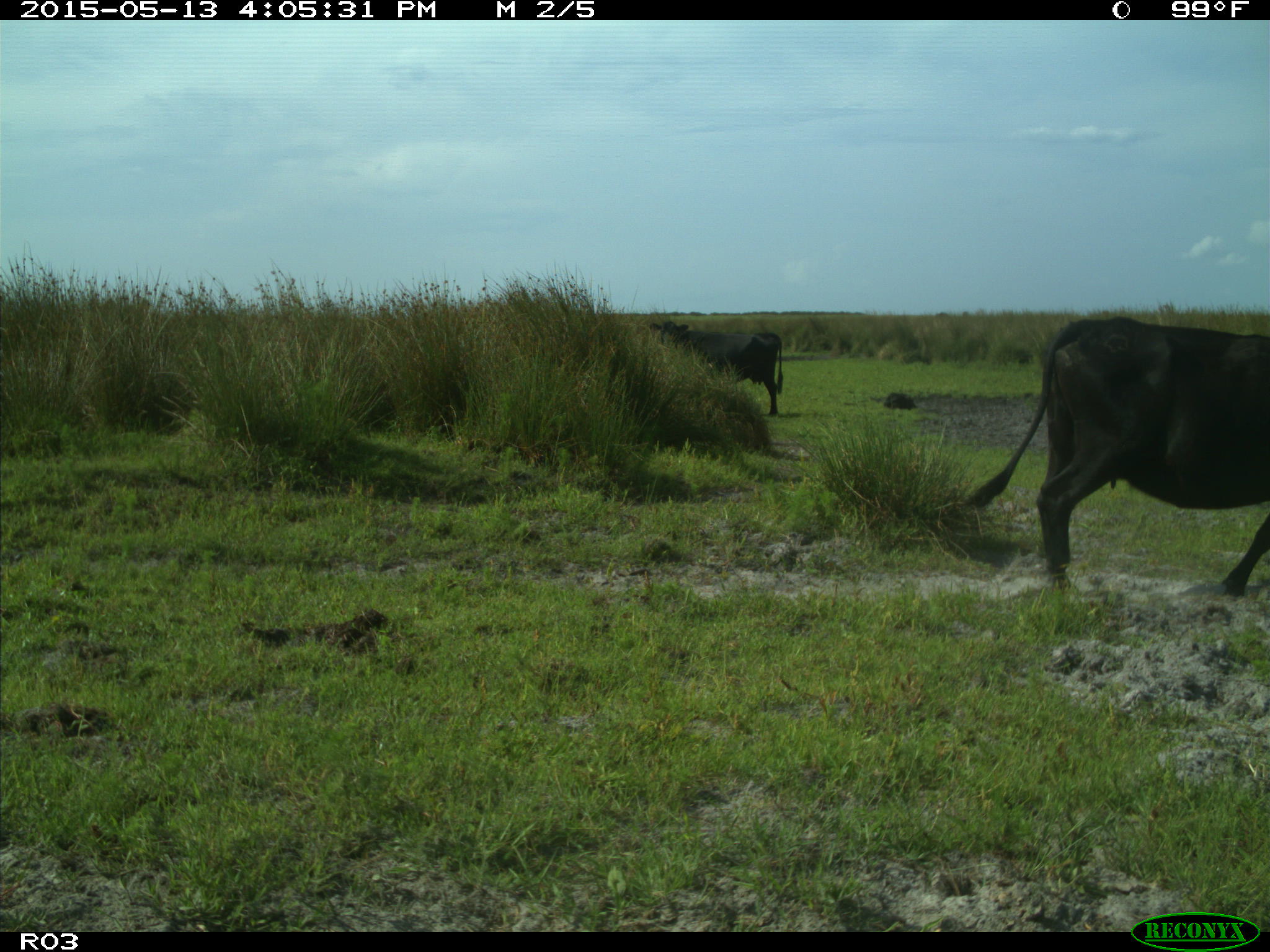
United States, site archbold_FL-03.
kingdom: Animalia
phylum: Chordata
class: Mammalia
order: Artiodactyla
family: Bovidae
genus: Bos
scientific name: Bos taurus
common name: domestic cow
Bos taurus (domestic cow).